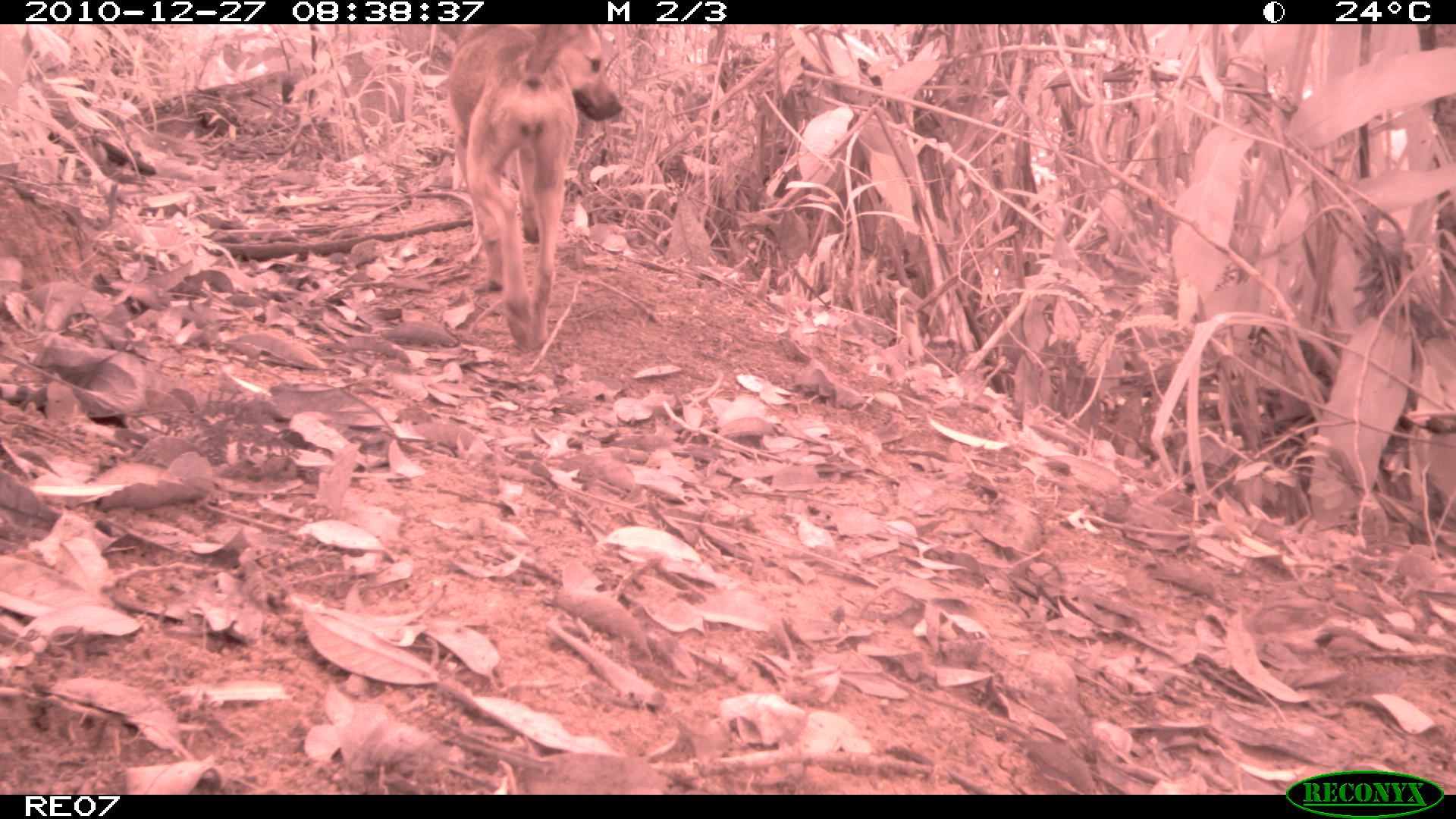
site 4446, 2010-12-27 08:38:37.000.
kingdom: Animalia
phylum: Chordata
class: Mammalia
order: Carnivora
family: Canidae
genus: Canis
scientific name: Canis familiaris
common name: domestic dog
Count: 1.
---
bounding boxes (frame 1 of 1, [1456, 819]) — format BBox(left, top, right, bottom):
canis familiaris: BBox(445, 23, 624, 351)